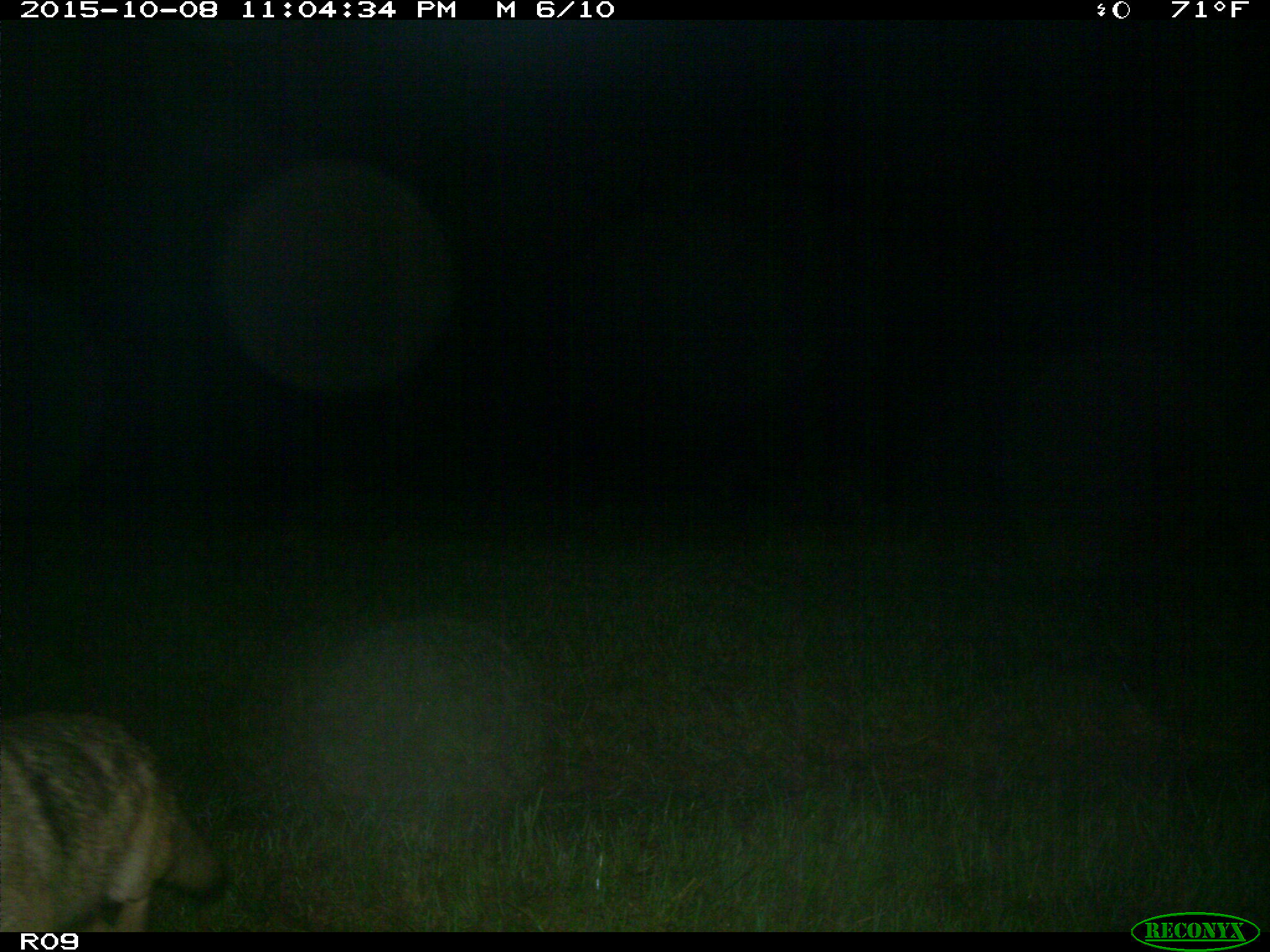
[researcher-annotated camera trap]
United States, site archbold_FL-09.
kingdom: Animalia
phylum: Chordata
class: Mammalia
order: Carnivora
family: Canidae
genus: Canis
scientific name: Canis latrans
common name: coyote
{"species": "Canis latrans (coyote)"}